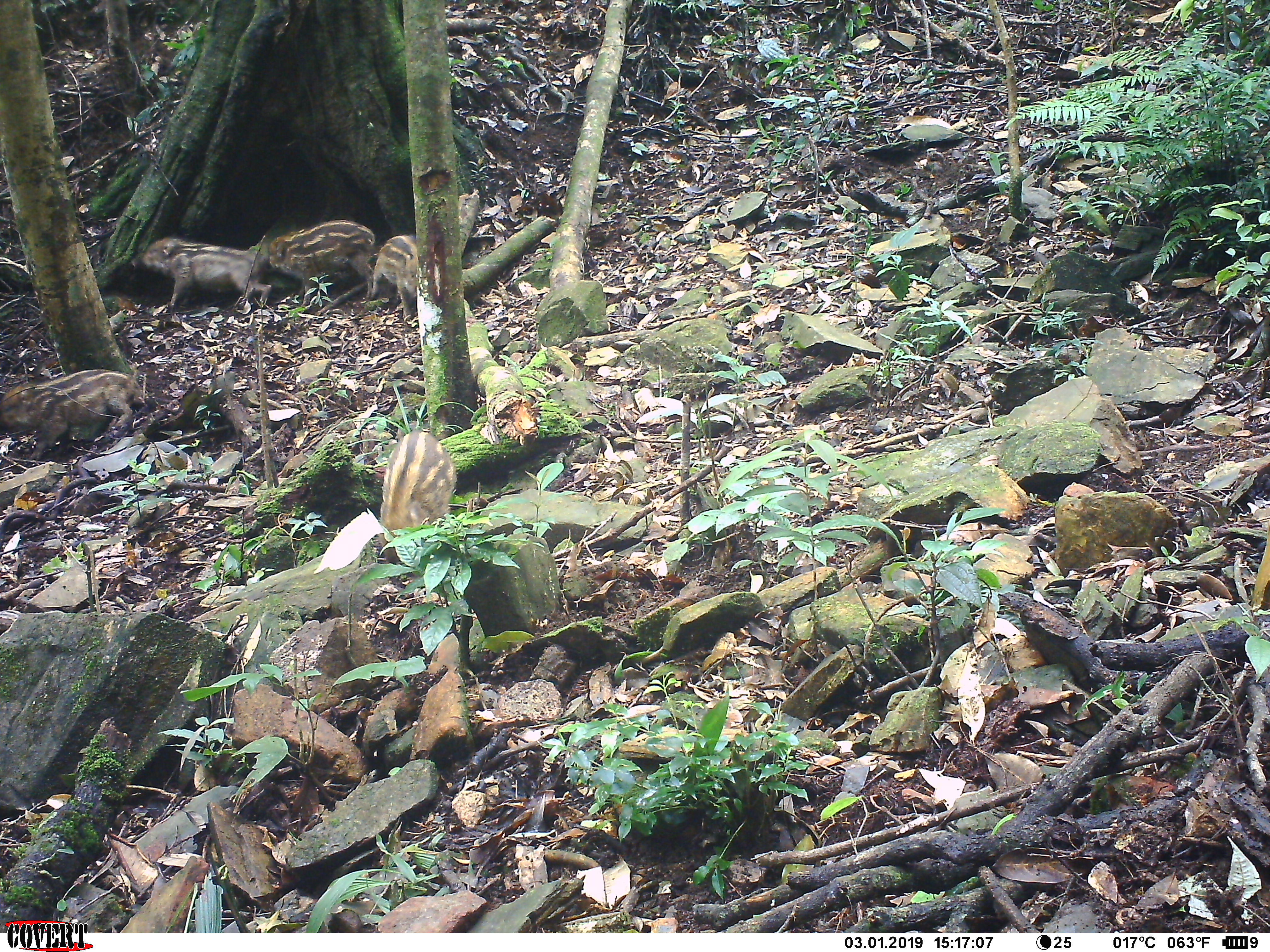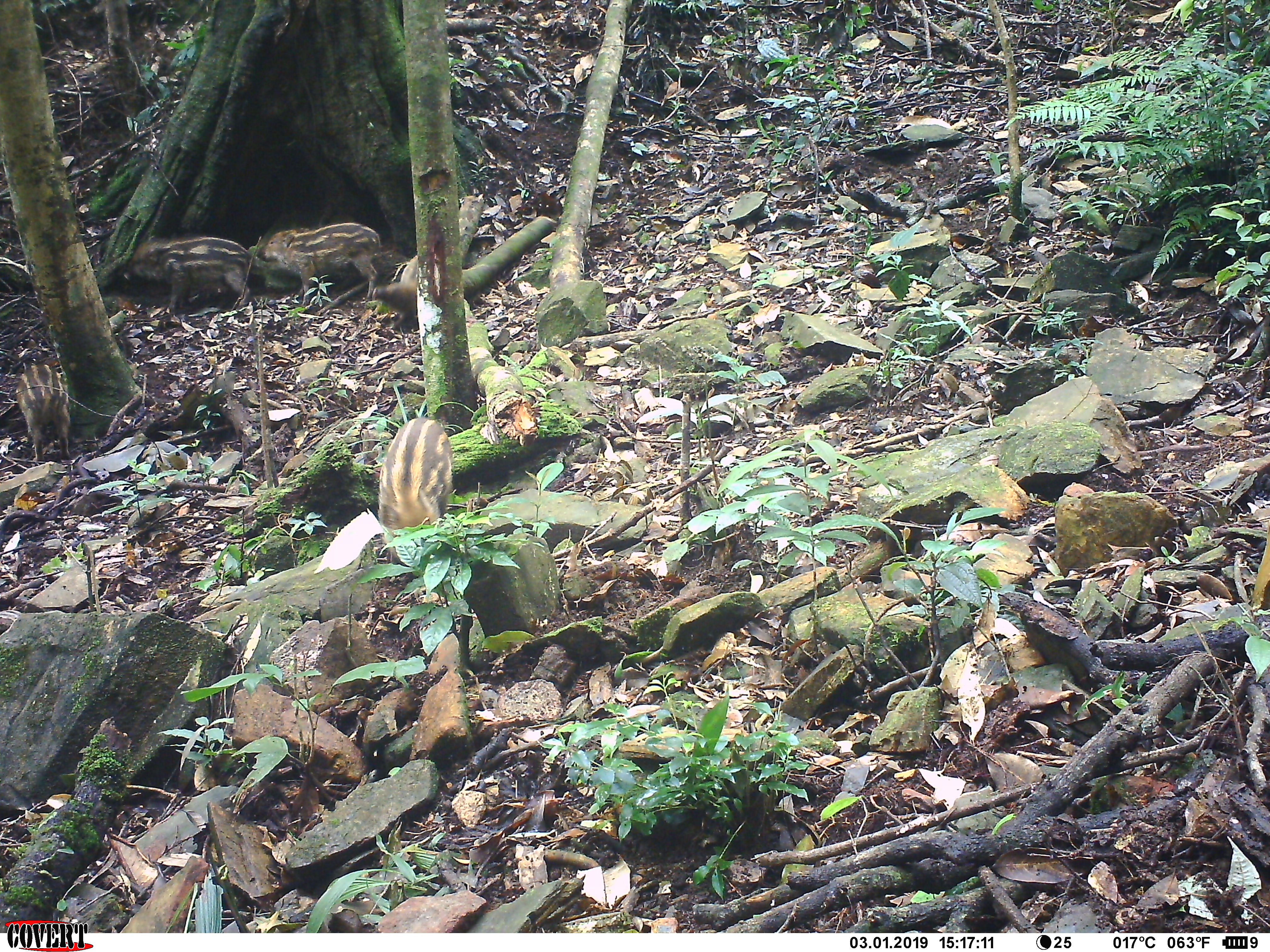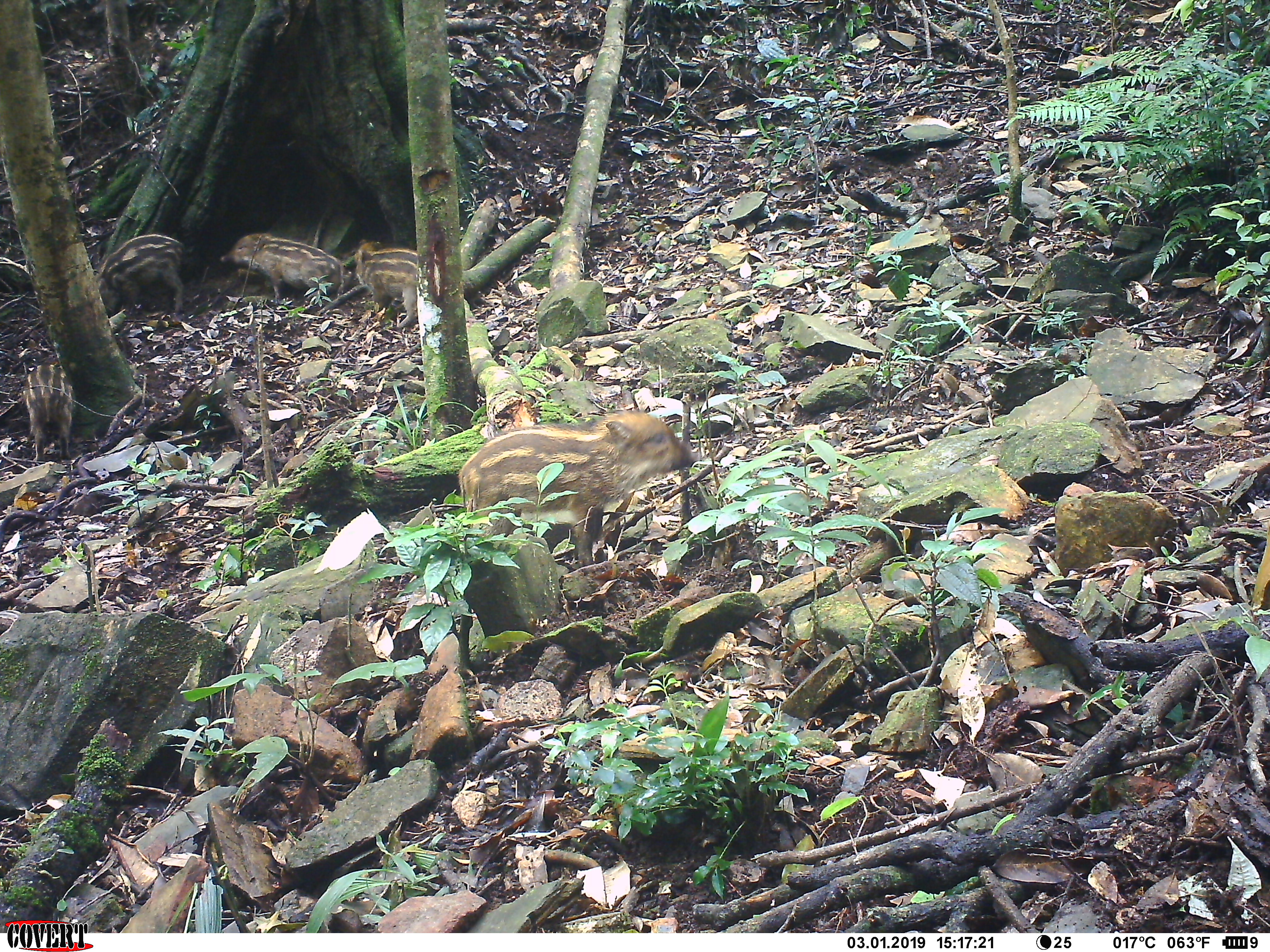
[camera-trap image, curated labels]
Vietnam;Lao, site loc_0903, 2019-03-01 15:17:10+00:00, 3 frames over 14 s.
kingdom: Animalia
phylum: Chordata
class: Mammalia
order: Artiodactyla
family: Suidae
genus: Sus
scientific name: Sus scrofa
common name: eurasian wild pig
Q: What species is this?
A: Eurasian wild pig (Sus scrofa).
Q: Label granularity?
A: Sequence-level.